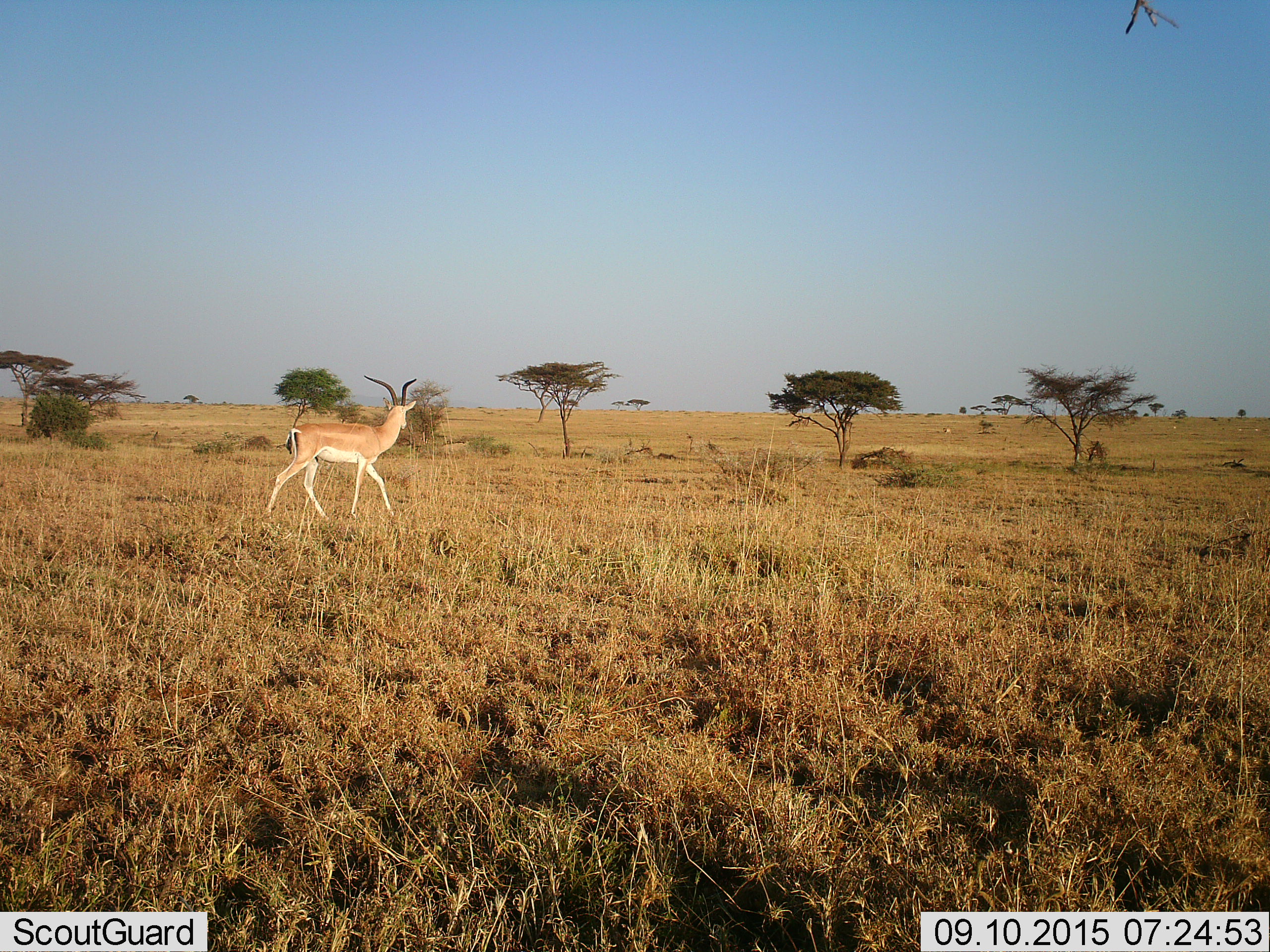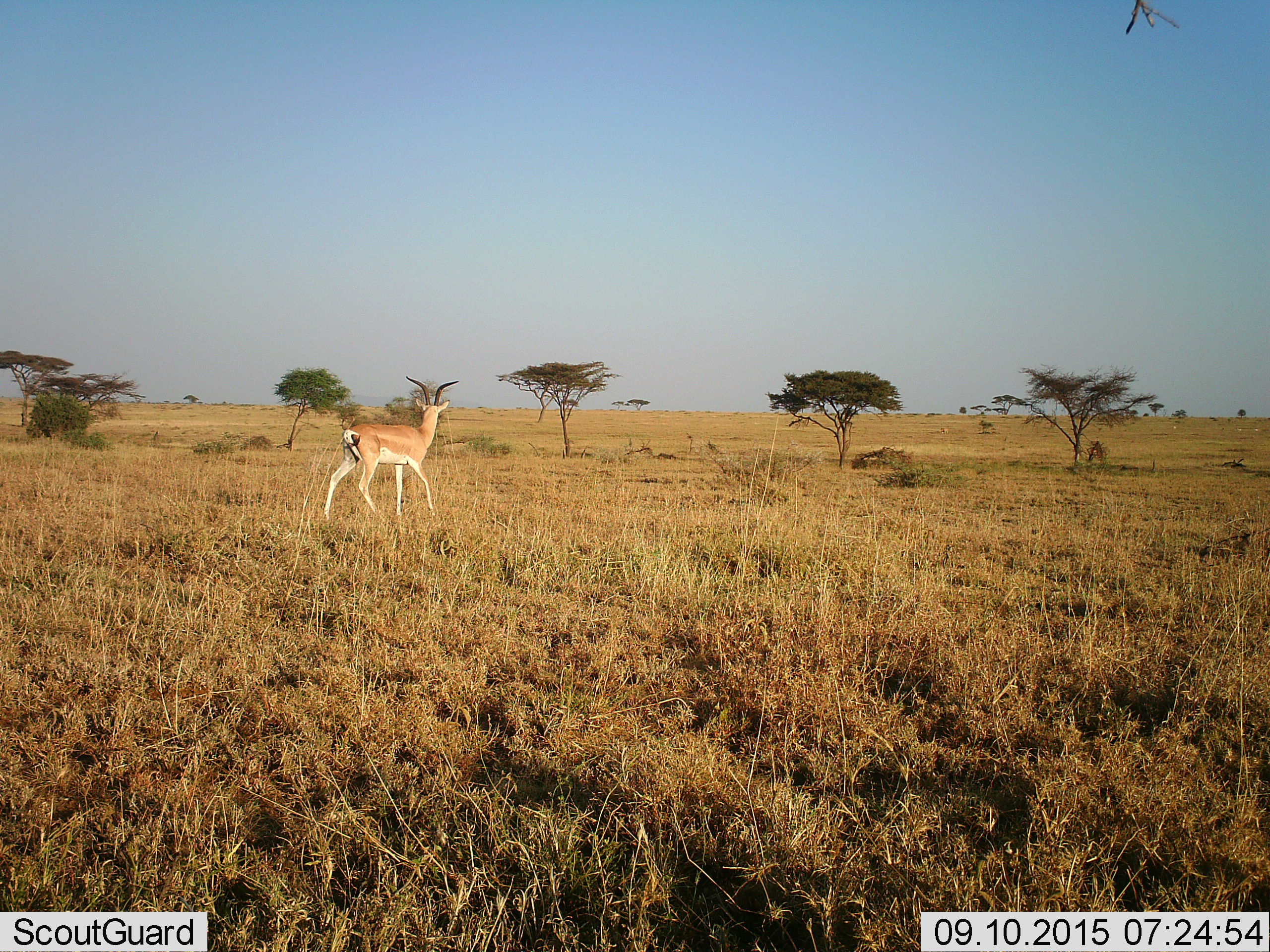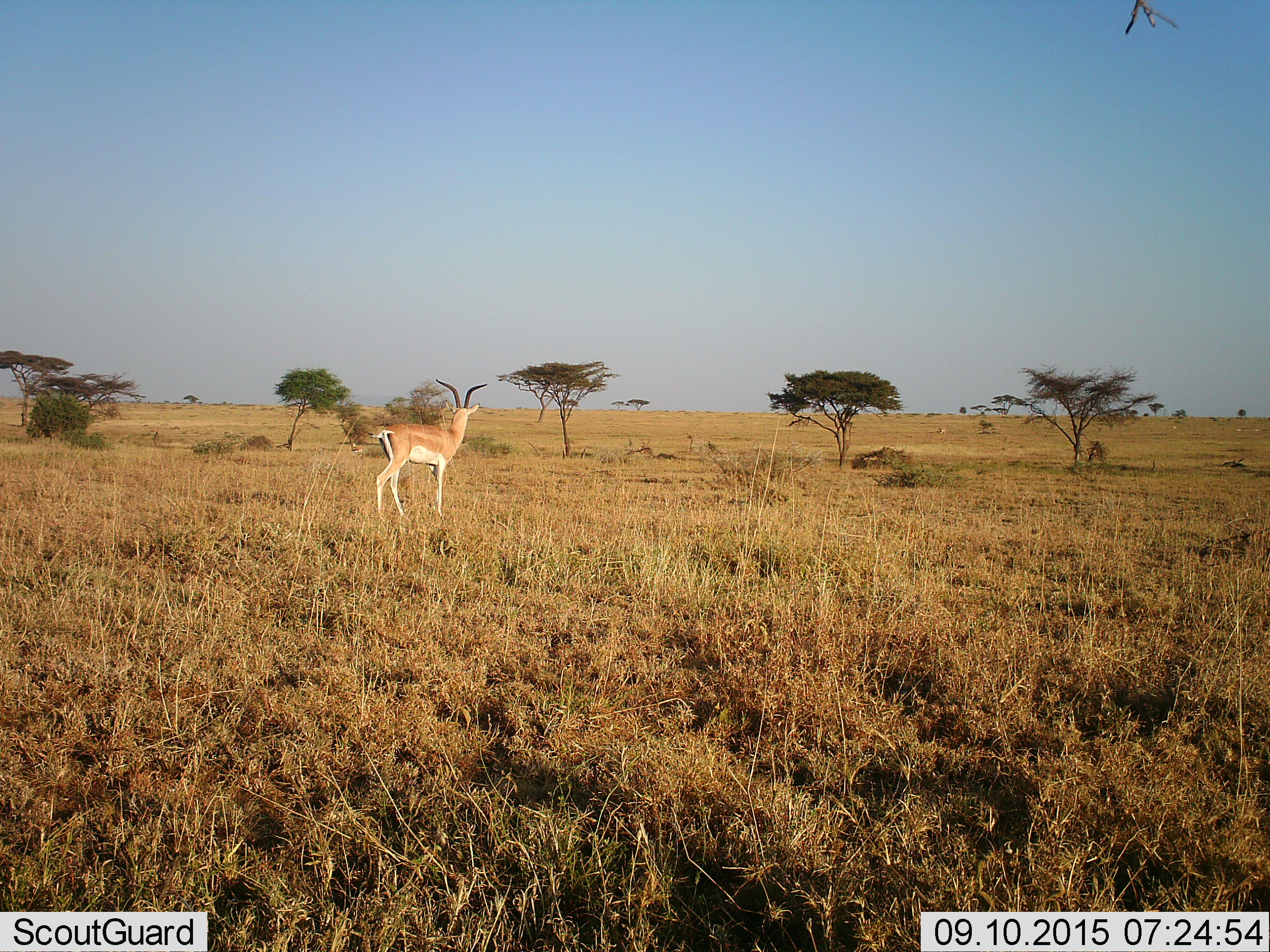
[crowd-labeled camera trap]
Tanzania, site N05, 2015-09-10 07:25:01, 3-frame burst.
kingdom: Animalia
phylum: Chordata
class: Mammalia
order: Artiodactyla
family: Bovidae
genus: Nanger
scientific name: Nanger granti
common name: grant's gazelle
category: gazellegrants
Gazellegrants (grant's gazelle) (Nanger granti), count 1. Behavior (volunteer vote fractions): standing 12%, resting 0%, moving 100%, interacting 0%. Young present (vote fraction): 0%. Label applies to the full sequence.